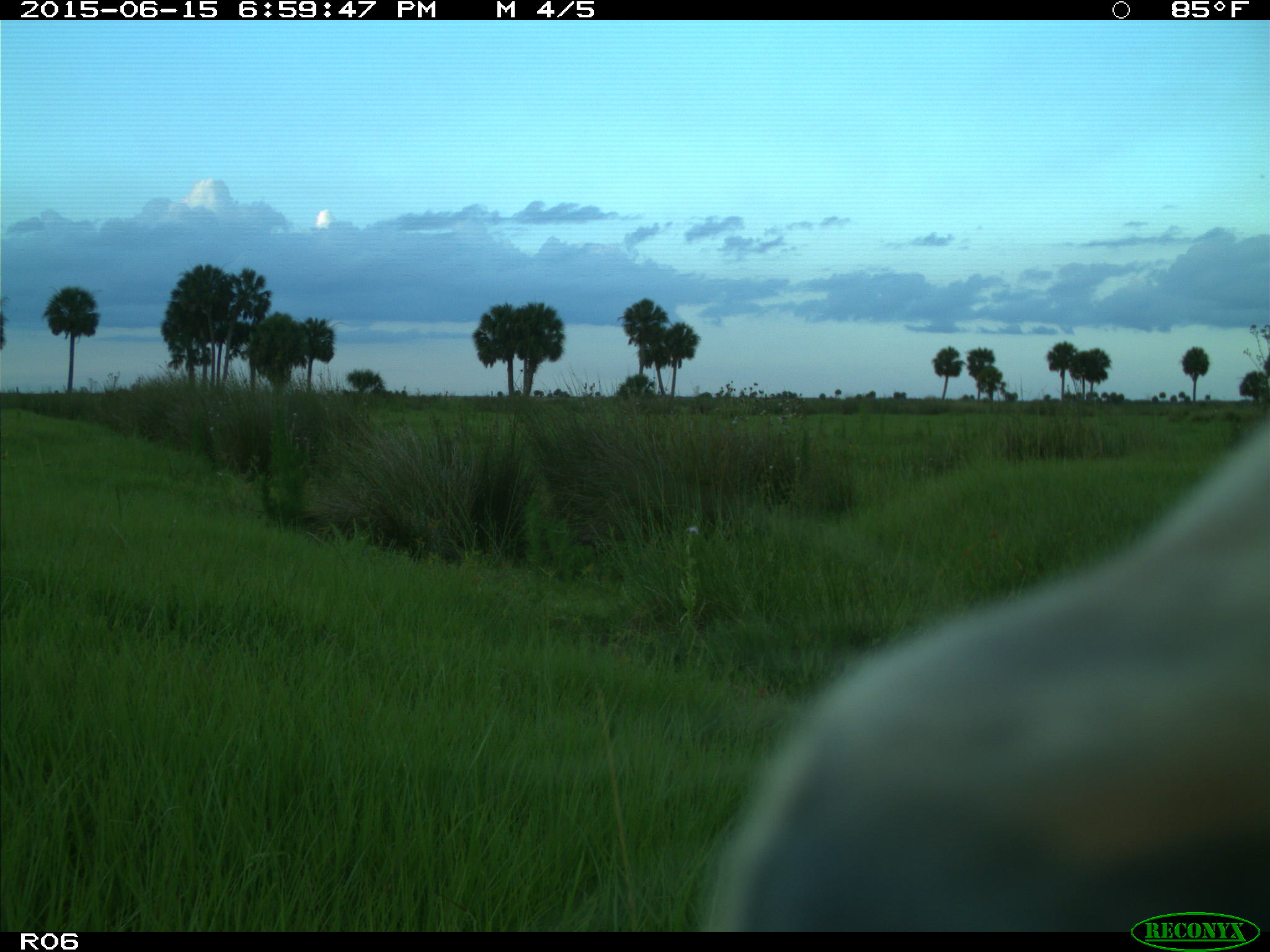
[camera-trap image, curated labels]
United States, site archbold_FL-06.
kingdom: Animalia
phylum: Chordata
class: Mammalia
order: Artiodactyla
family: Bovidae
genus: Bos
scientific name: Bos taurus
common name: domestic cow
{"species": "Bos taurus (domestic cow)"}